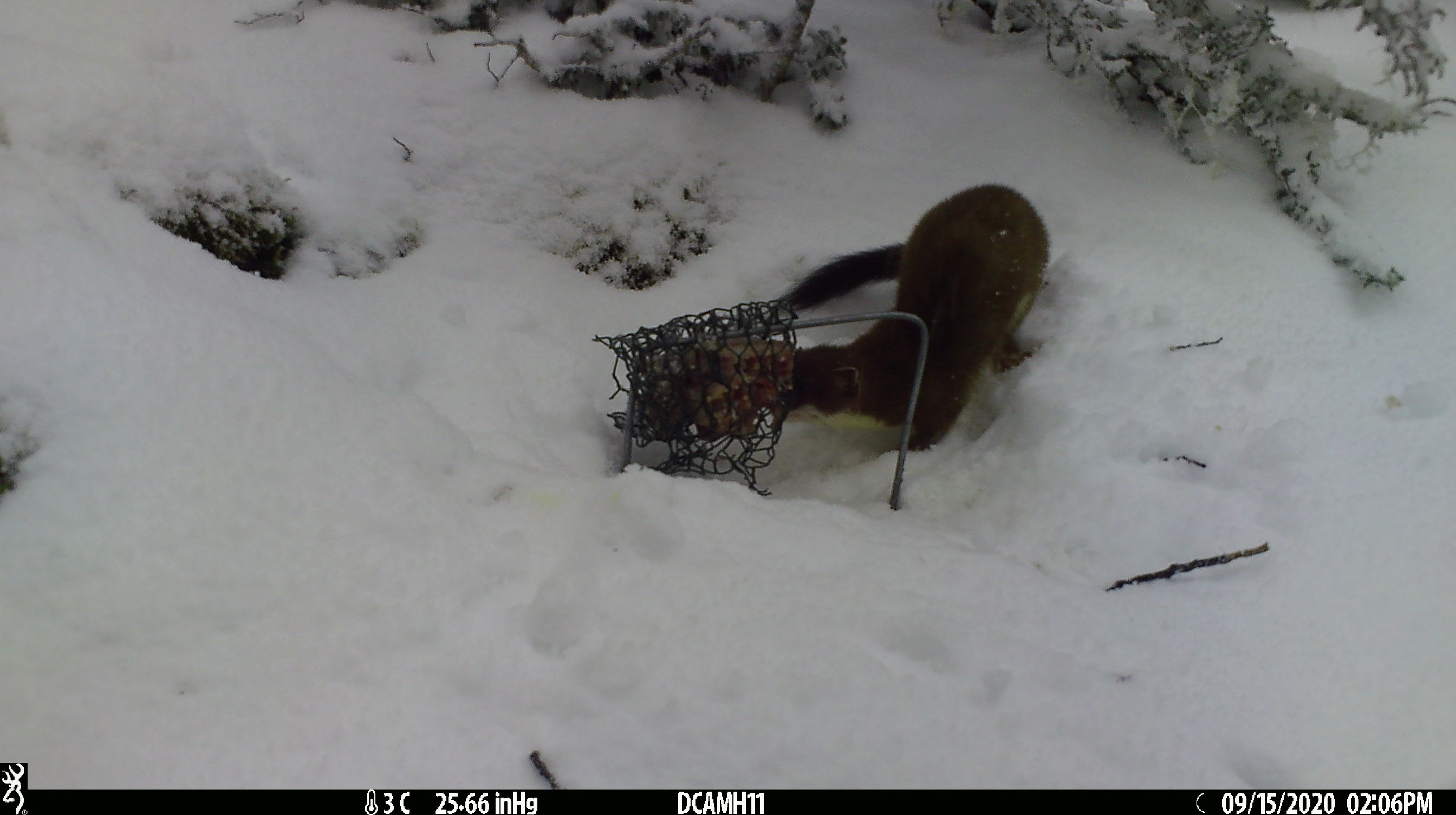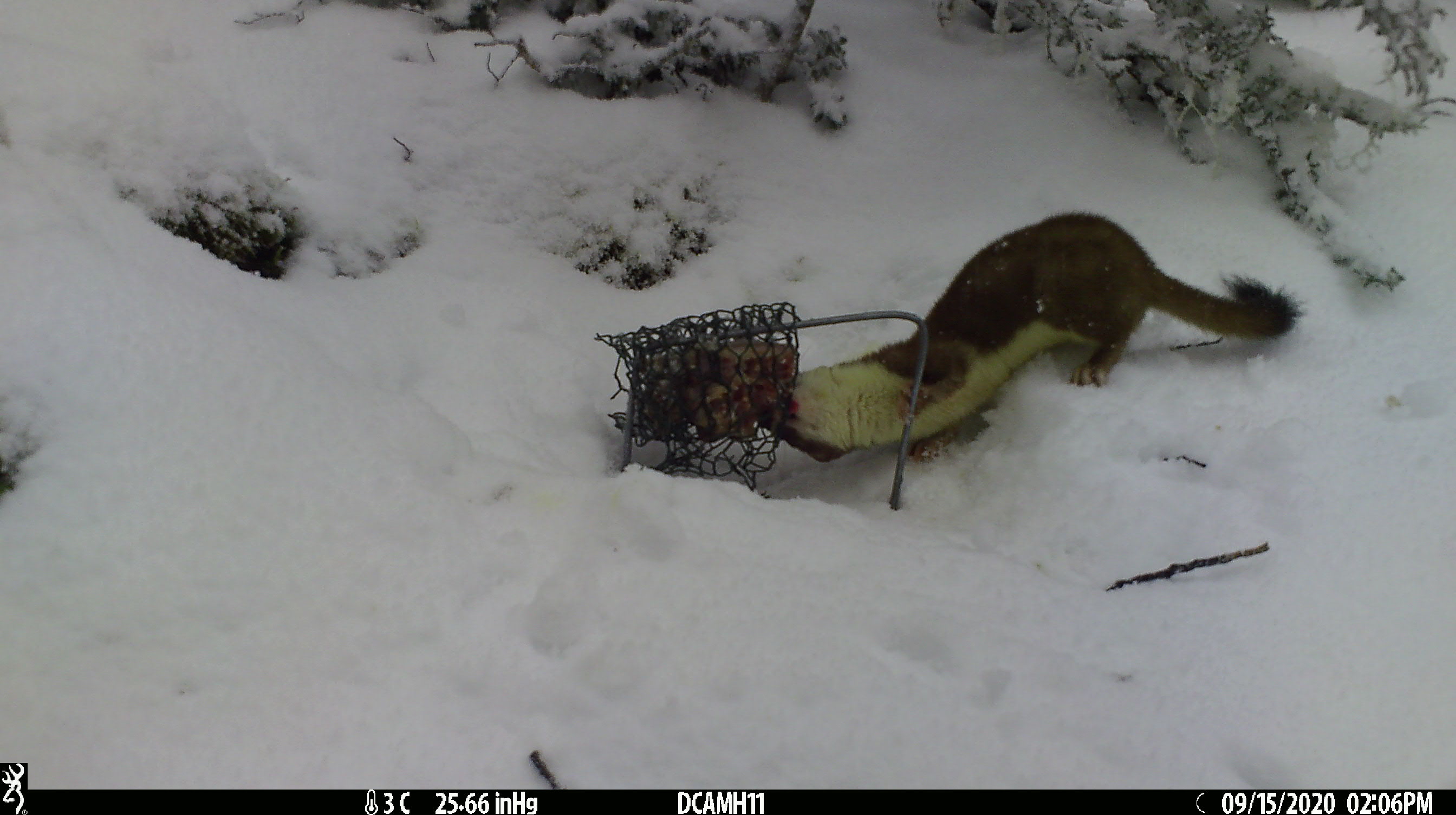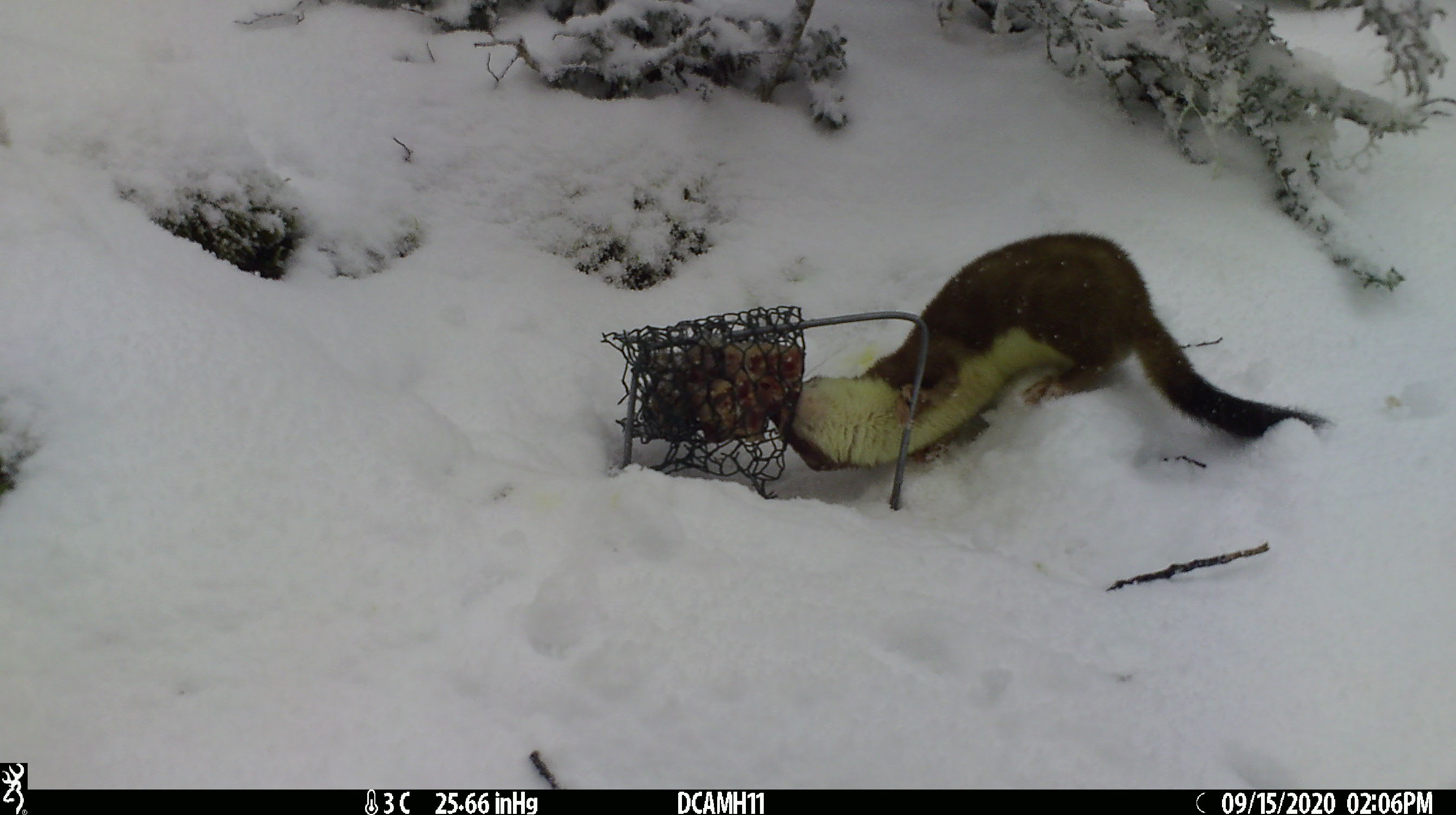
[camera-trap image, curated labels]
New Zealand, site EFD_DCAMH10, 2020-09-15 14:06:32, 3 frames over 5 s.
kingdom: Animalia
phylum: Chordata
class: Mammalia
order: Carnivora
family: Mustelidae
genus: Mustela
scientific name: Mustela erminea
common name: stoat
Stoat (Mustela erminea).